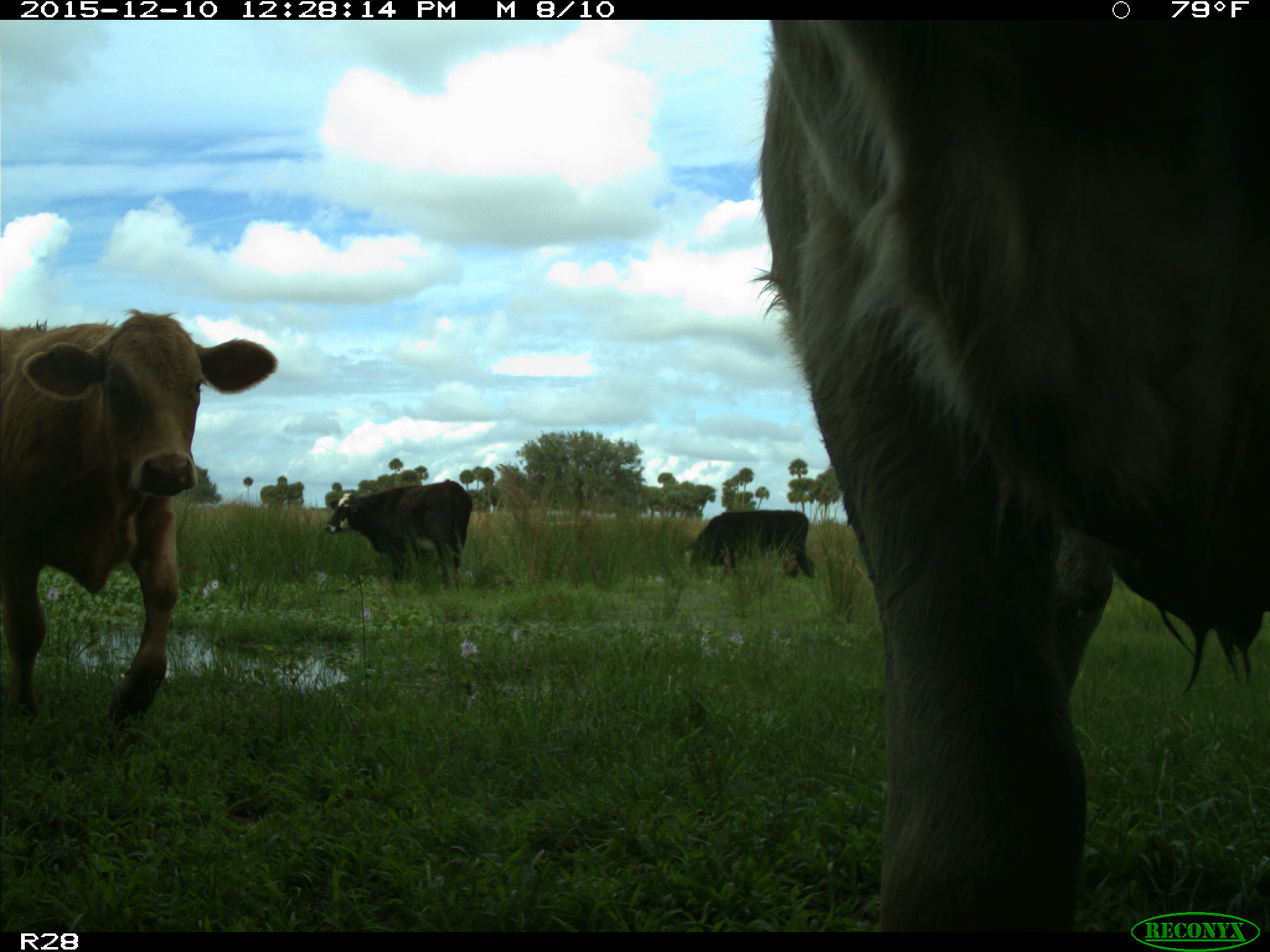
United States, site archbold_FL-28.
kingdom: Animalia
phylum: Chordata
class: Mammalia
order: Artiodactyla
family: Bovidae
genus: Bos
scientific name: Bos taurus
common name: domestic cow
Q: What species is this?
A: Bos taurus (domestic cow).